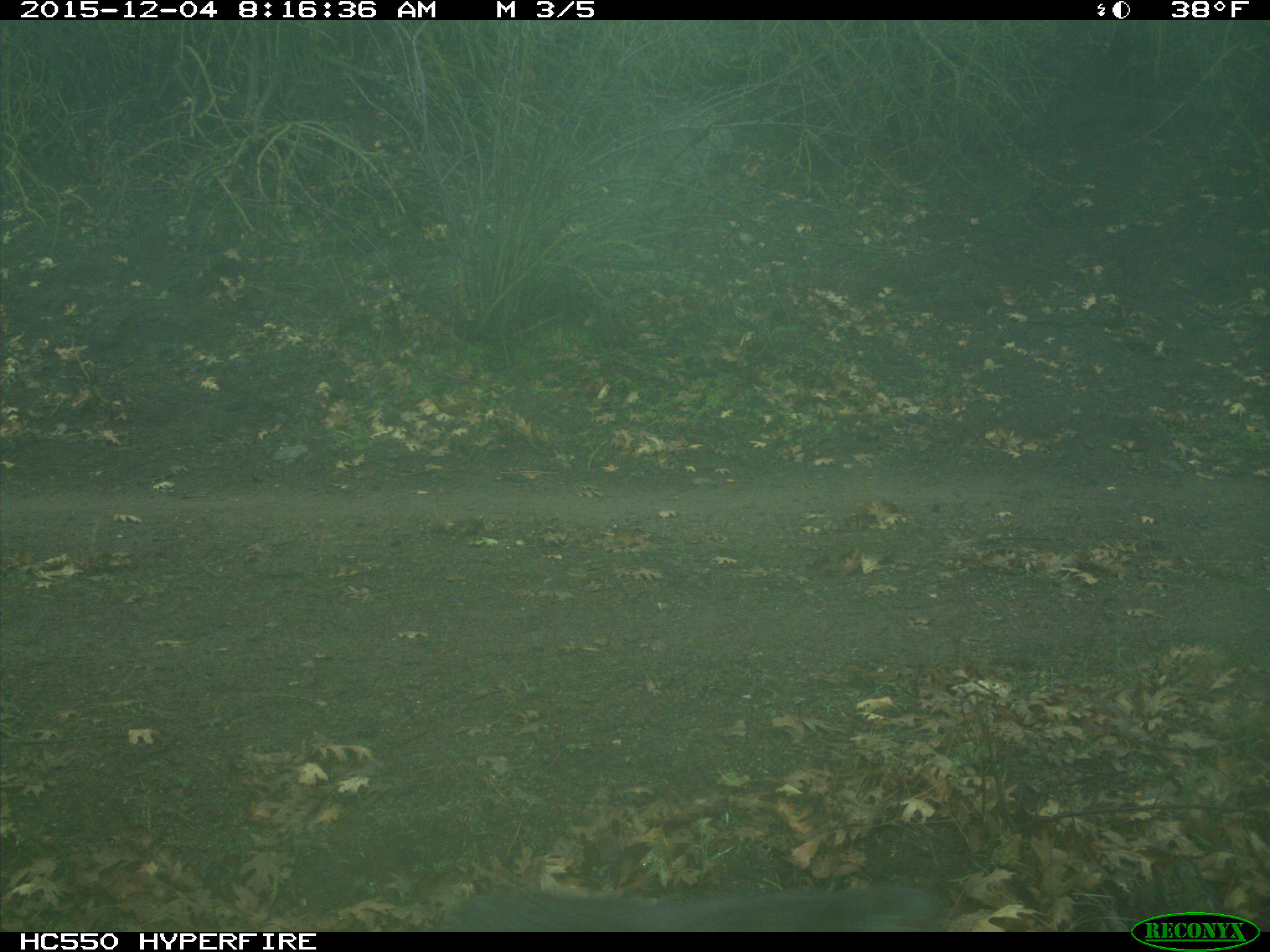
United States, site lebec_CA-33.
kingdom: Animalia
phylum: Chordata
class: Mammalia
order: Rodentia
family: Sciuridae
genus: Sciurus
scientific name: Sciurus carolinensis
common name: eastern gray squirrel